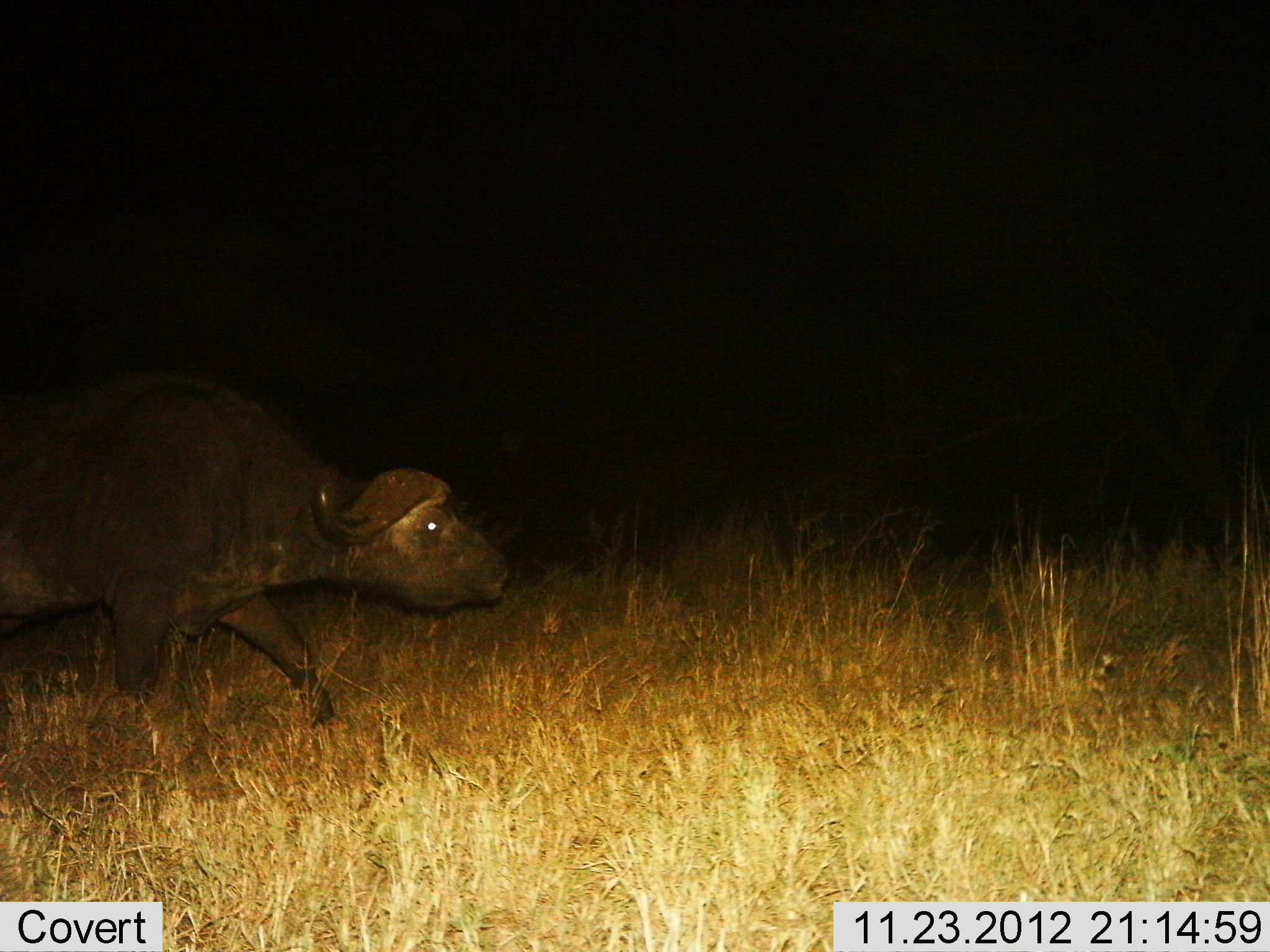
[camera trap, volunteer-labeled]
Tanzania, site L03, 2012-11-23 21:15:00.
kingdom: Animalia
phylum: Chordata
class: Mammalia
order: Artiodactyla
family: Bovidae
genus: Syncerus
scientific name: Syncerus caffer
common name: cape buffalo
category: buffalo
Buffalo (cape buffalo) (Syncerus caffer), count 1. Behavior (volunteer vote fractions): standing 10%, resting 0%, moving 90%, interacting 0%. Young present (vote fraction): 0%. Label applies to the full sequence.